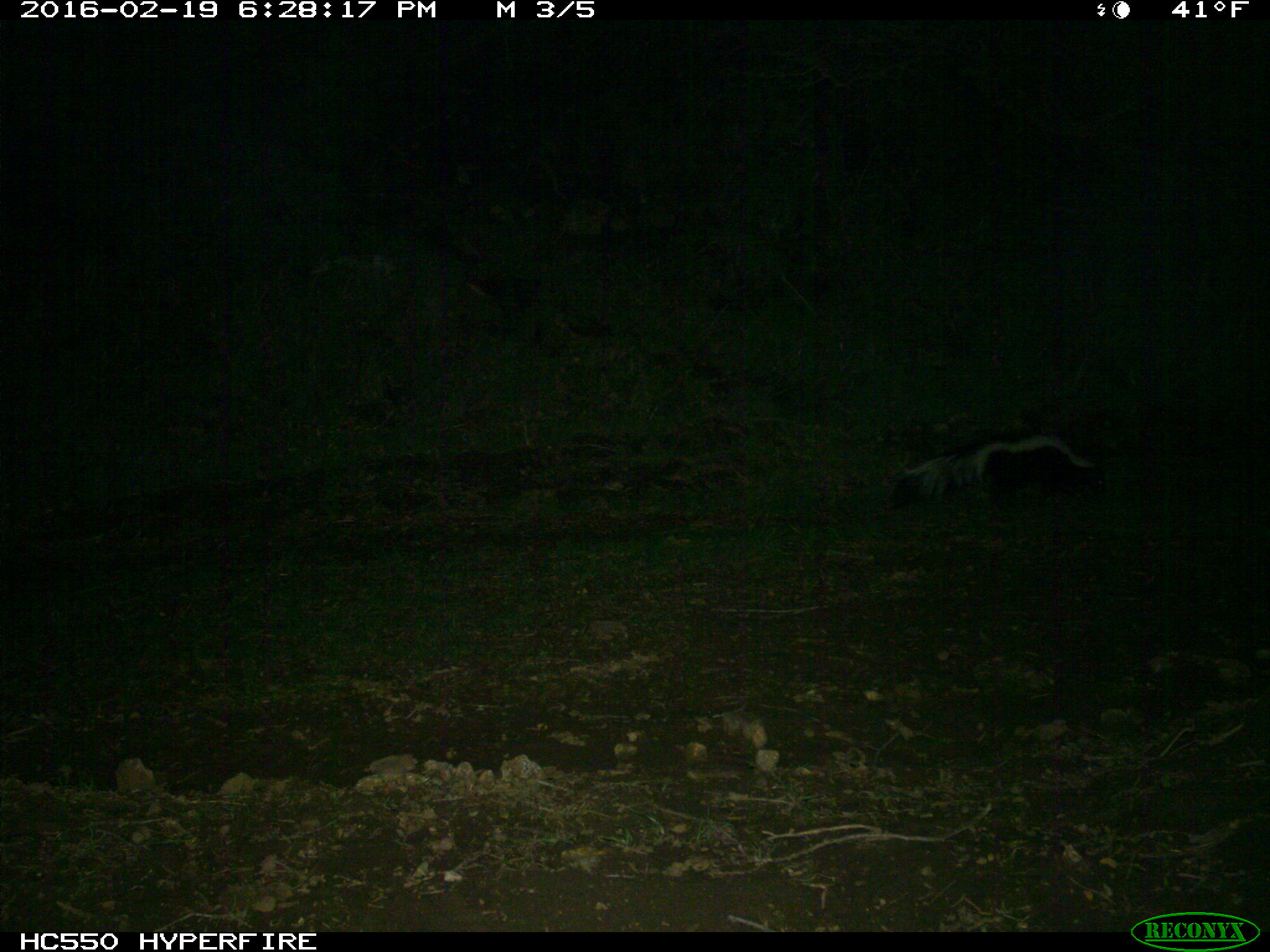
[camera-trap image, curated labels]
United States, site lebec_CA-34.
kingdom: Animalia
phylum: Chordata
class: Mammalia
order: Carnivora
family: Mephitidae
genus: Mephitis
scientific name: Mephitis mephitis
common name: striped skunk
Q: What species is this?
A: Mephitis mephitis (striped skunk).